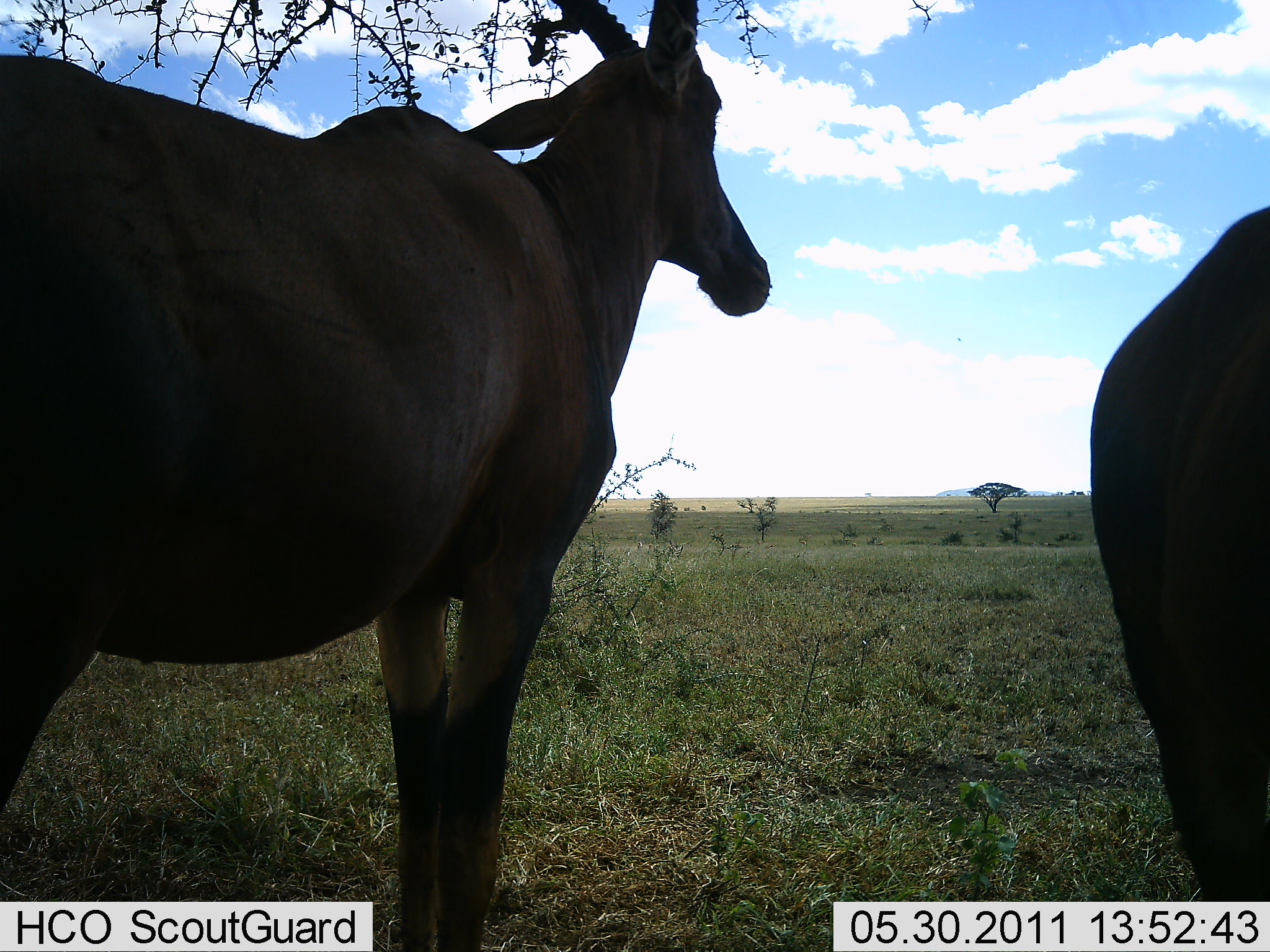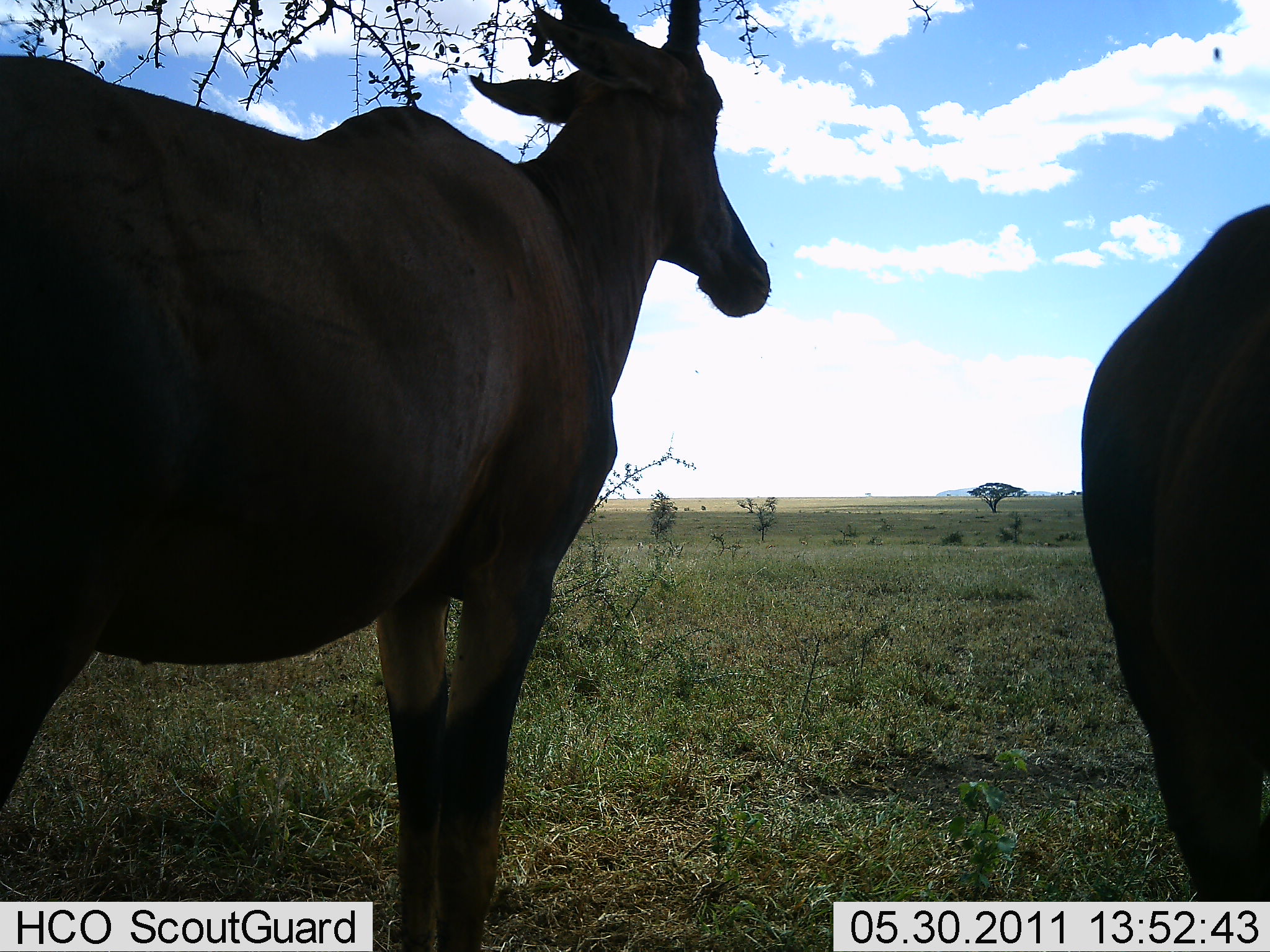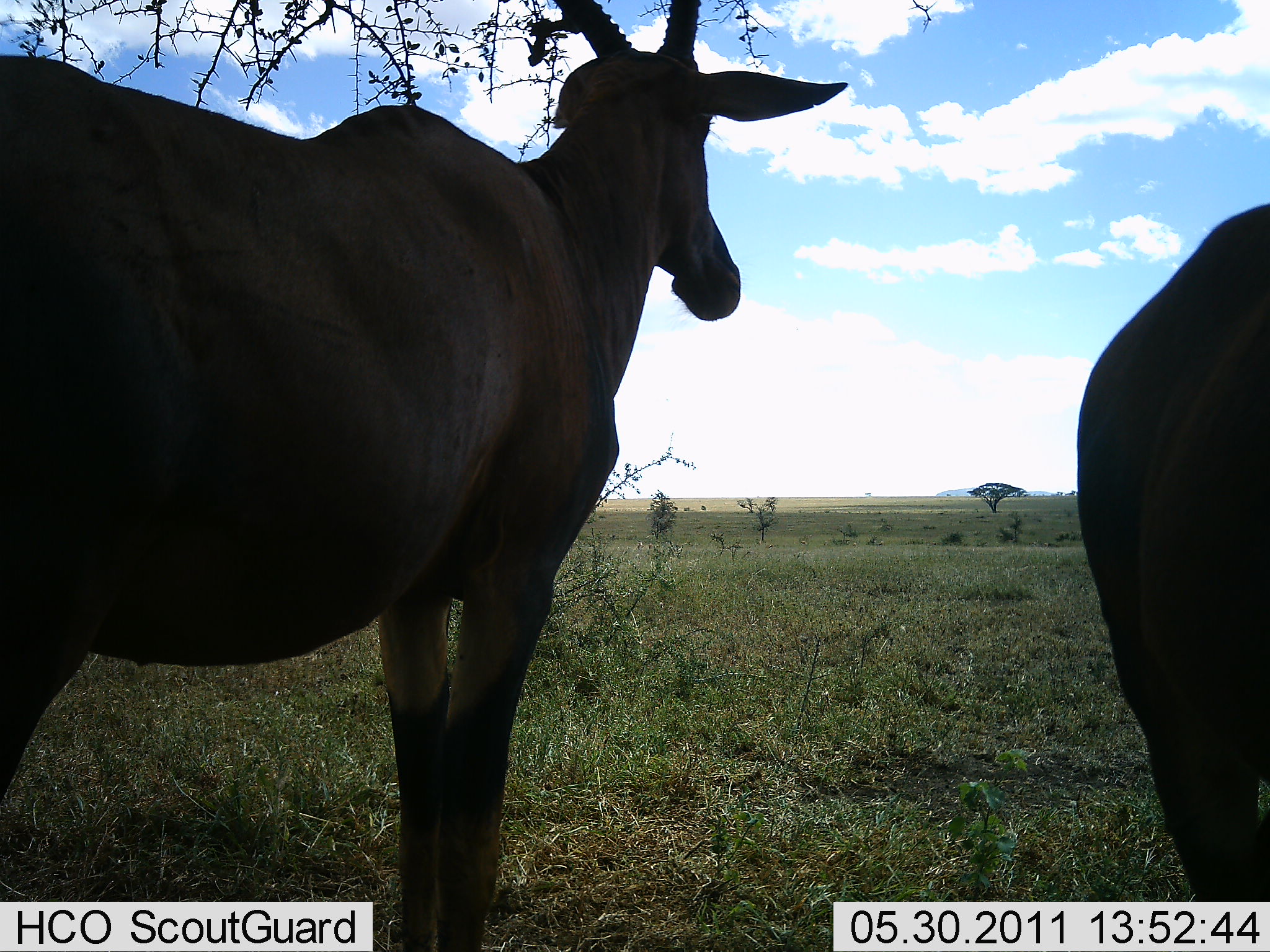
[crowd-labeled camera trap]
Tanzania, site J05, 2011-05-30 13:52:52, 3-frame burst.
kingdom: Animalia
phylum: Chordata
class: Mammalia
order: Artiodactyla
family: Bovidae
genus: Damaliscus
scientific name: Damaliscus lunatus jimela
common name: topi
Topi (Damaliscus lunatus jimela), count 2. Behavior (volunteer vote fractions): standing 100%, resting 0%, moving 0%, interacting 0%. Young present (vote fraction): 0%. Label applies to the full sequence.